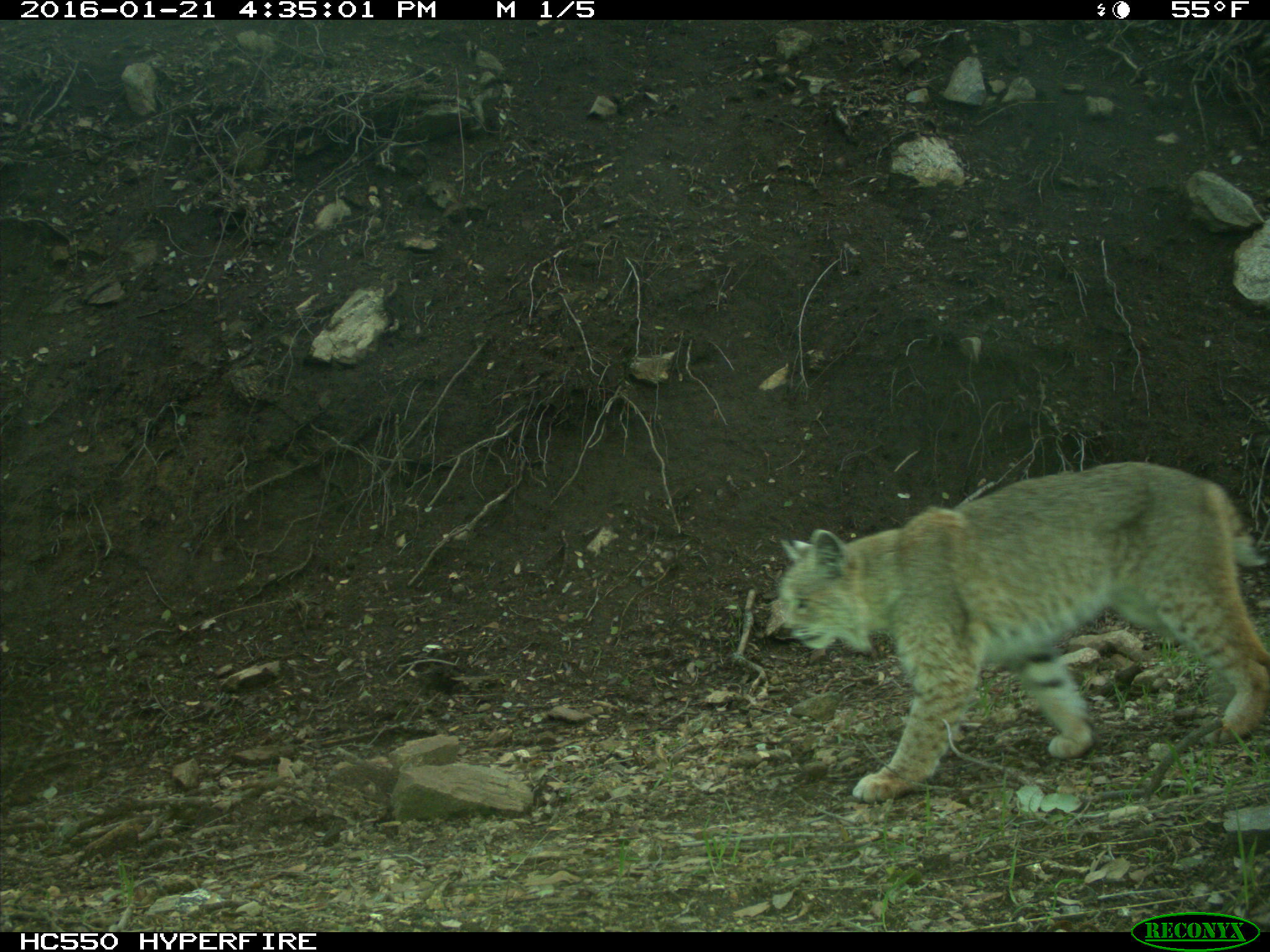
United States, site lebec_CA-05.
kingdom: Animalia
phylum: Chordata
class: Mammalia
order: Carnivora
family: Felidae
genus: Lynx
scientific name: Lynx rufus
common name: bobcat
Lynx rufus (bobcat).